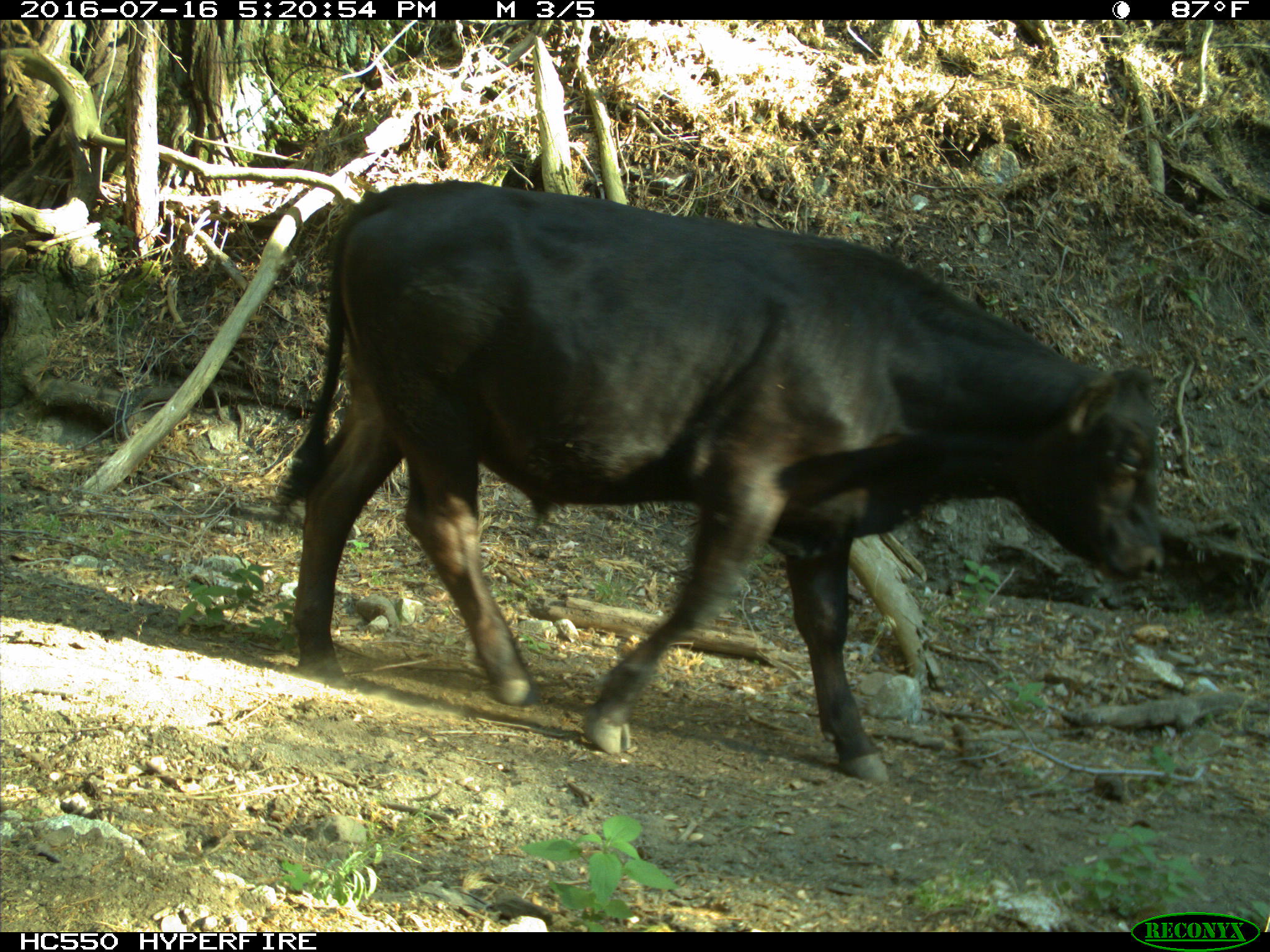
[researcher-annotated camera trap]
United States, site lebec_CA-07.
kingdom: Animalia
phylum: Chordata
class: Mammalia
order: Artiodactyla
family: Bovidae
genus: Bos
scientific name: Bos taurus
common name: domestic cow